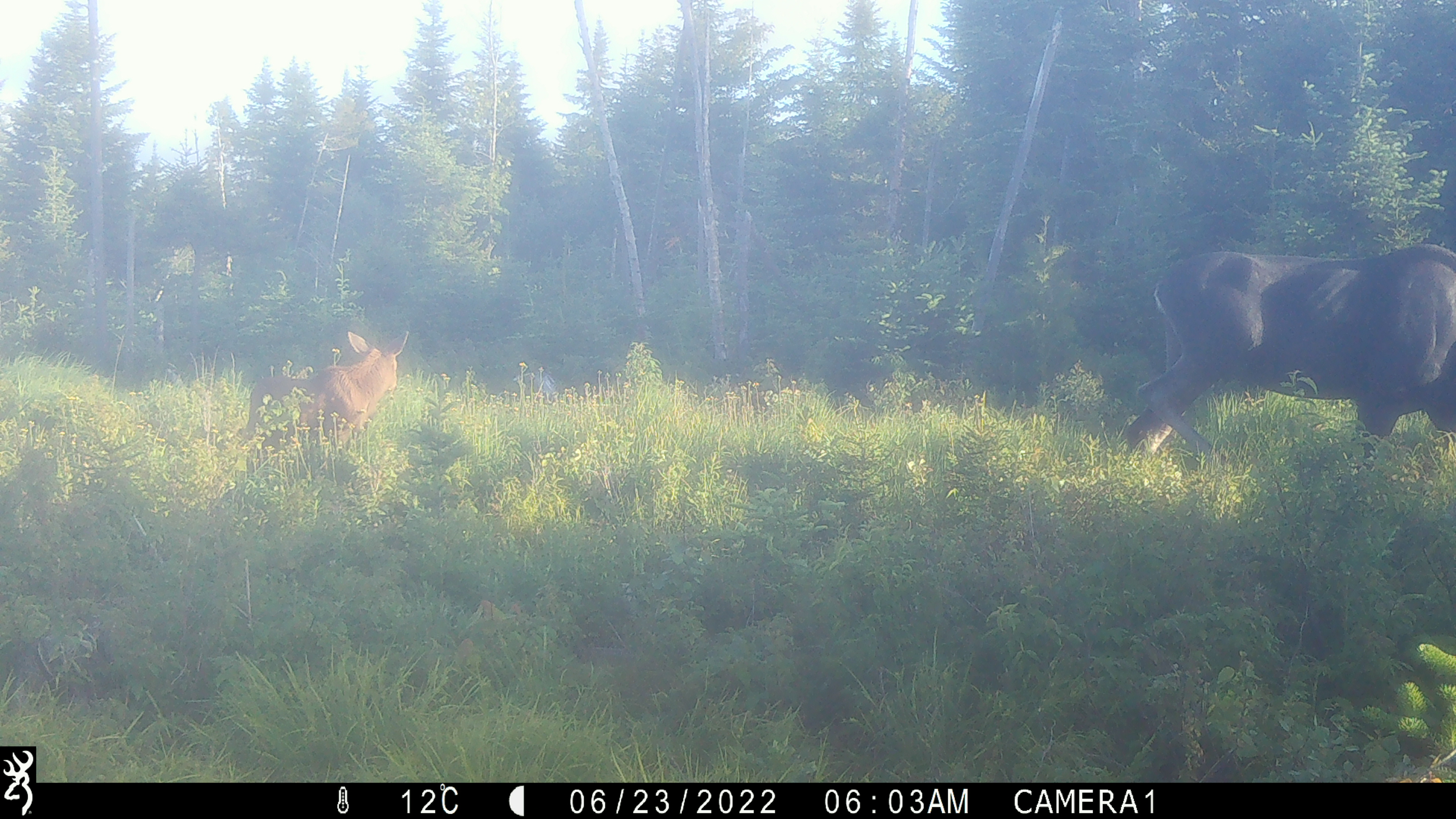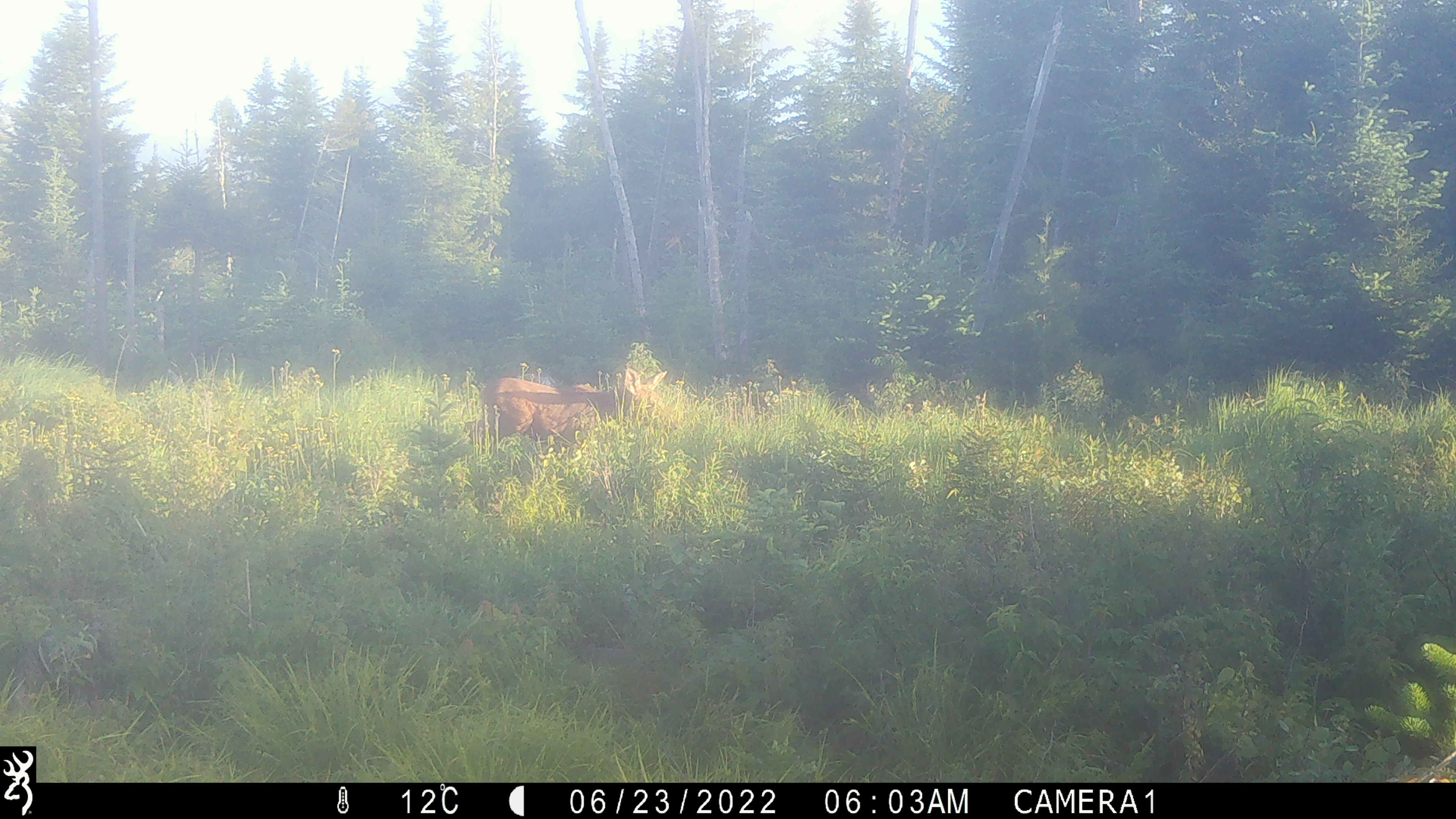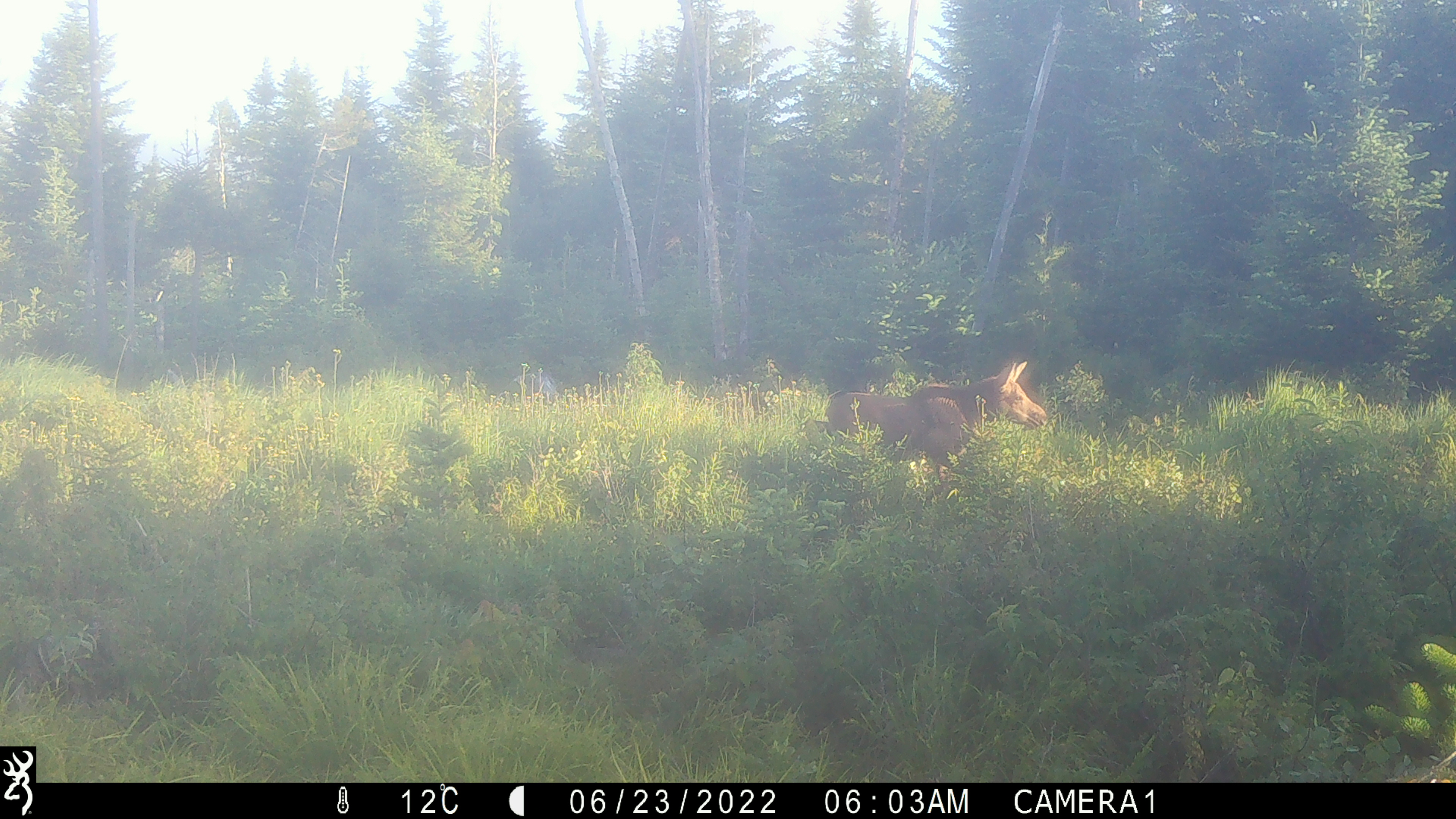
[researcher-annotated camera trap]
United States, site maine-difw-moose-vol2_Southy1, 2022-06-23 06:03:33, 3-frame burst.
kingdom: Animalia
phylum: Chordata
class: Mammalia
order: Artiodactyla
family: Cervidae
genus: Alces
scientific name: Alces alces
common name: moose